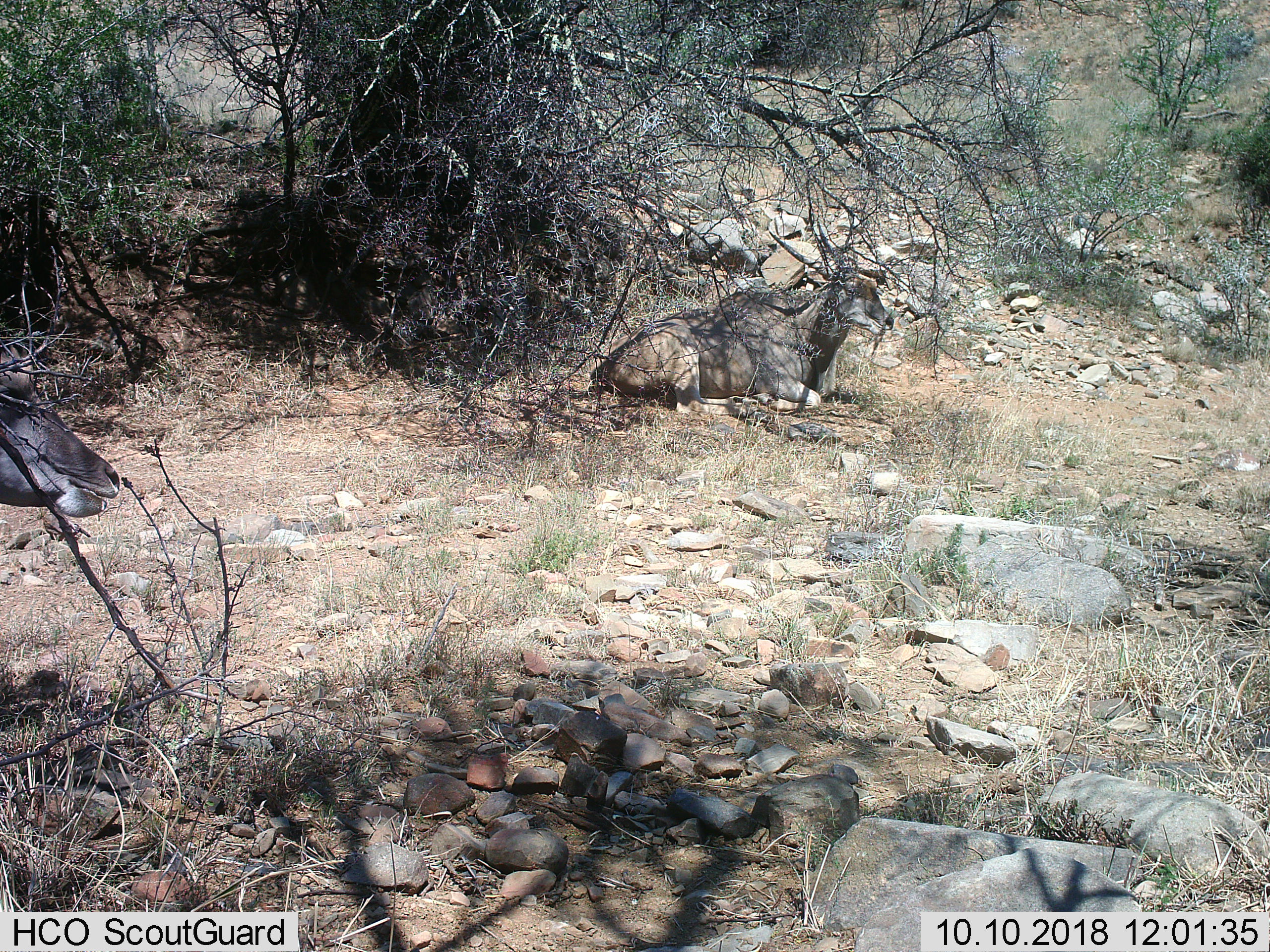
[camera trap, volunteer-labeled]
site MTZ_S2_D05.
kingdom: Animalia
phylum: Chordata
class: Mammalia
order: Artiodactyla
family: Bovidae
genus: Tragelaphus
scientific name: Tragelaphus oryx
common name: eland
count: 2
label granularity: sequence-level